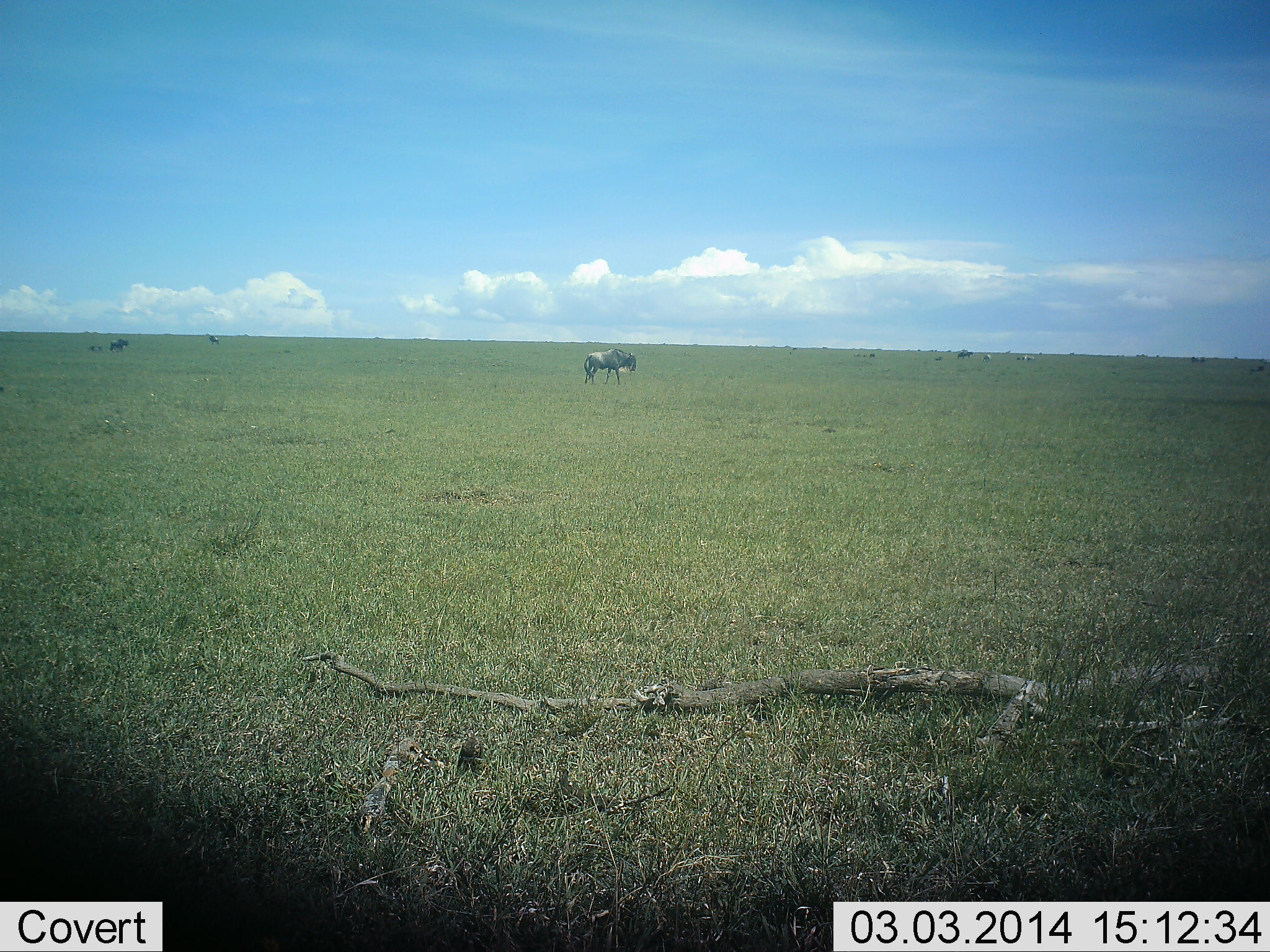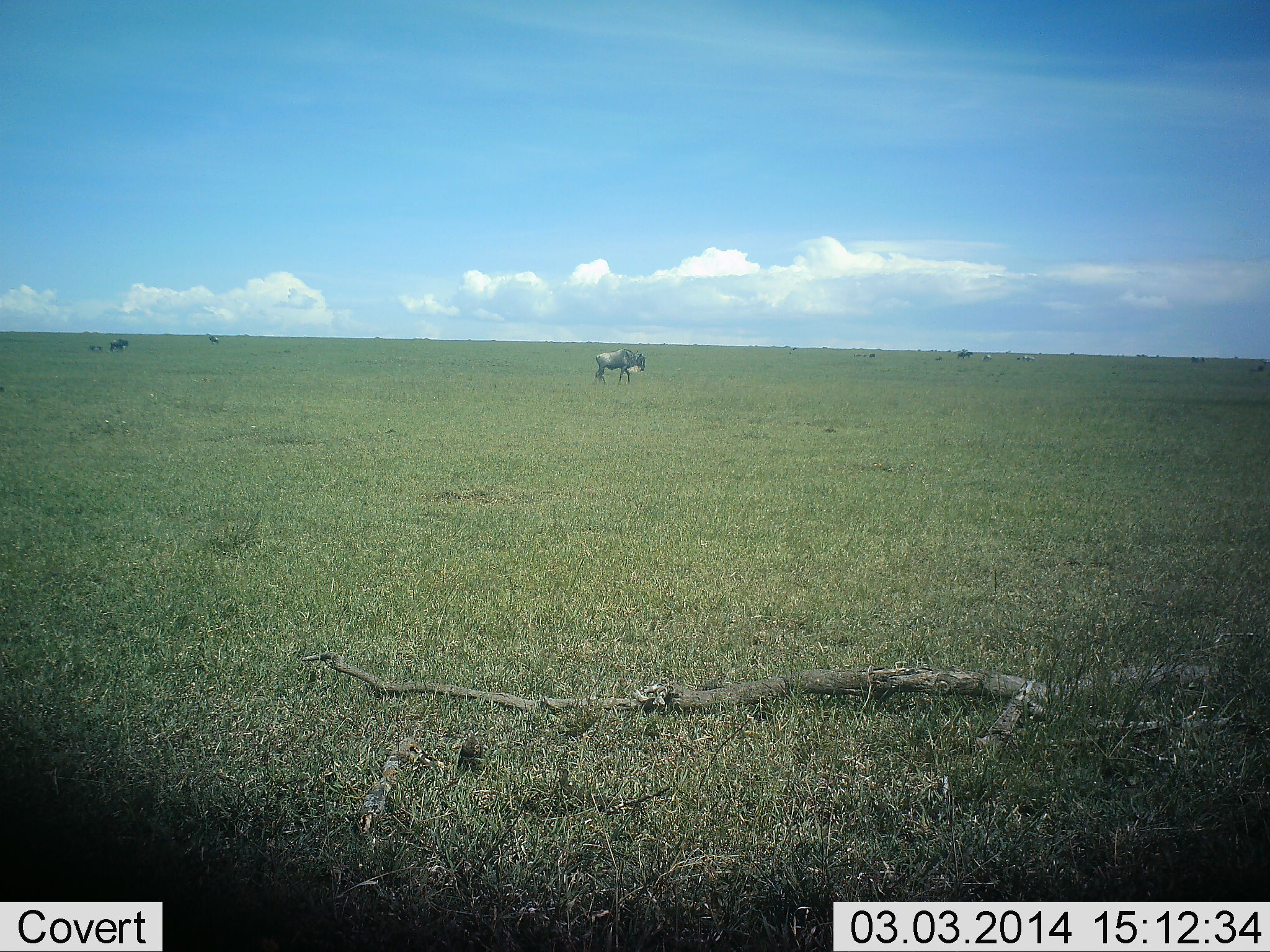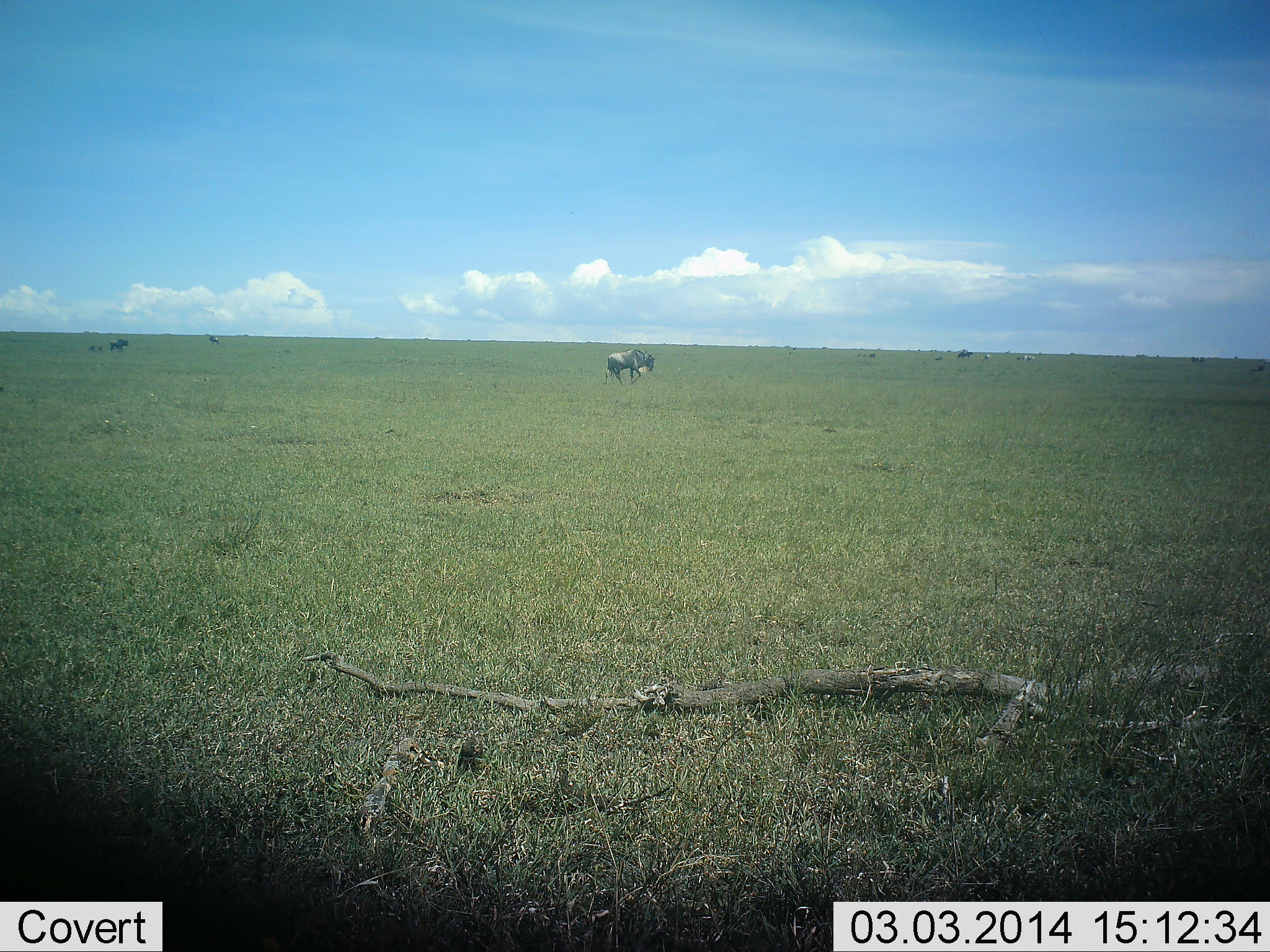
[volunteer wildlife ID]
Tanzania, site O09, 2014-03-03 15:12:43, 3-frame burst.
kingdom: Animalia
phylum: Chordata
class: Mammalia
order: Artiodactyla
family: Bovidae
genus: Connochaetes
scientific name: Connochaetes taurinus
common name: blue wildebeest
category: wildebeest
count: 1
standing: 30%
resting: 10%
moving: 90%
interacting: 0%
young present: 0%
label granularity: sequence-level